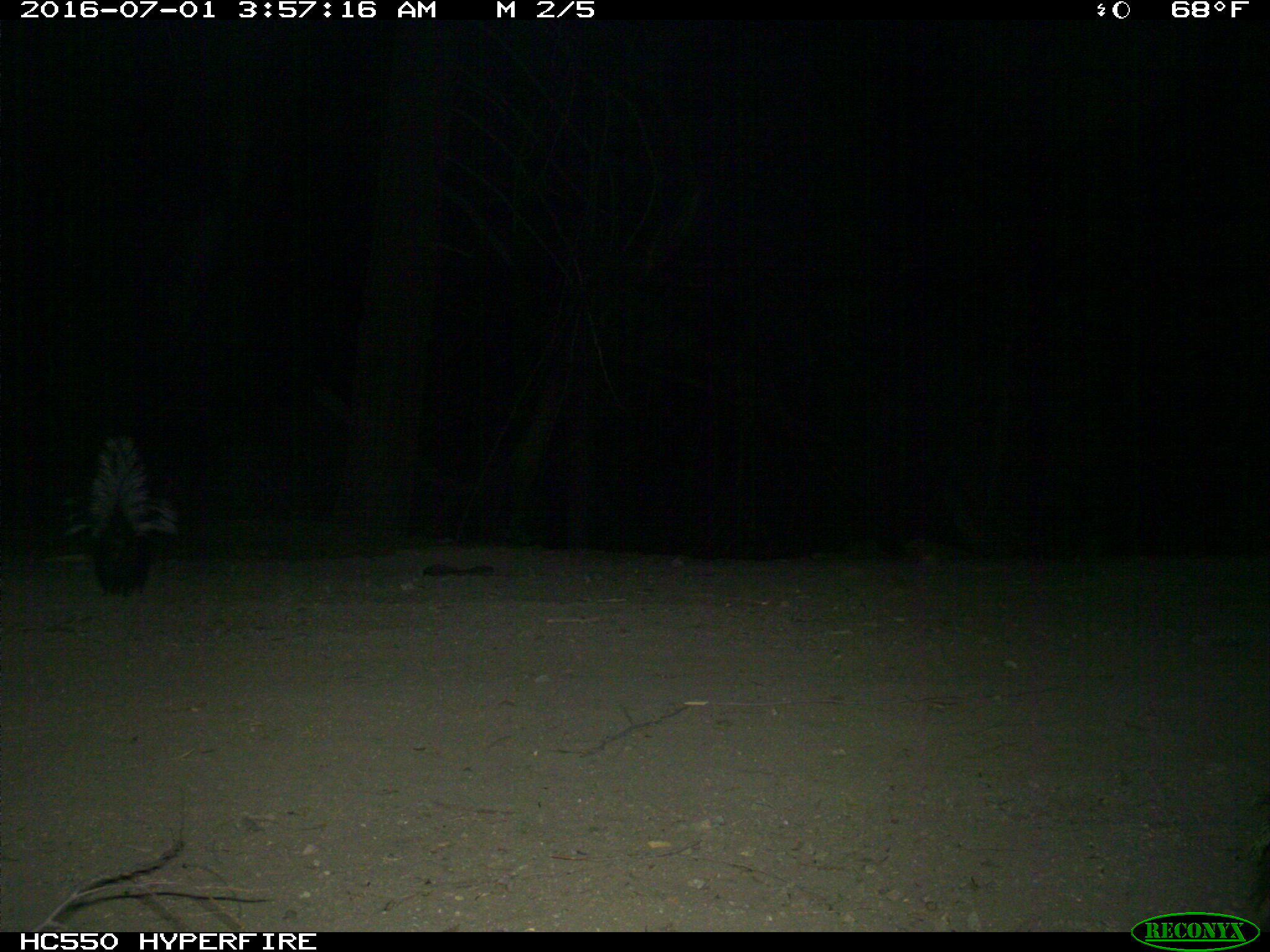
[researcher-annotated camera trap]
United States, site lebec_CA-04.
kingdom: Animalia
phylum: Chordata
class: Mammalia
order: Carnivora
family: Mephitidae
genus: Mephitis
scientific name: Mephitis mephitis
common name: striped skunk